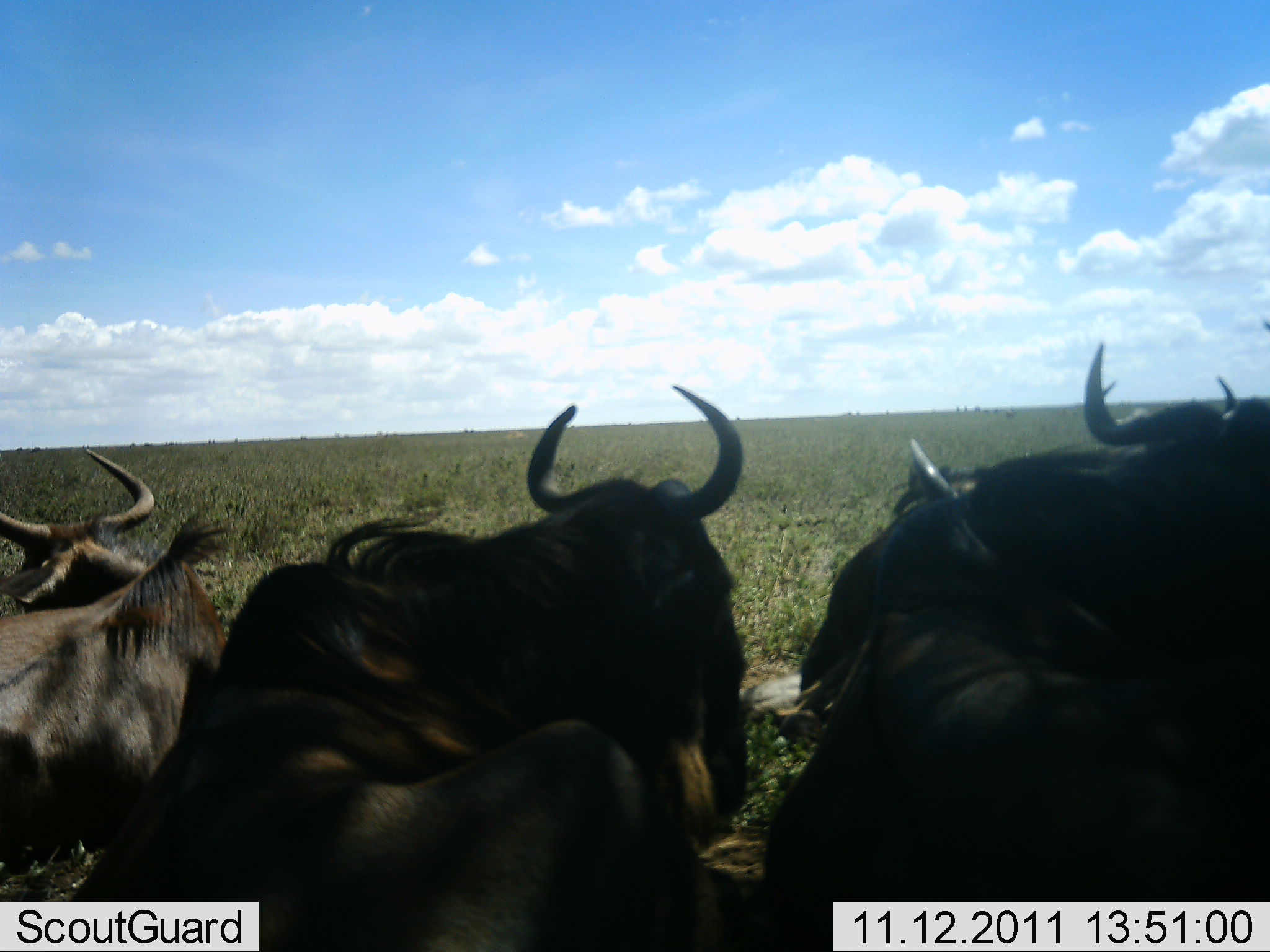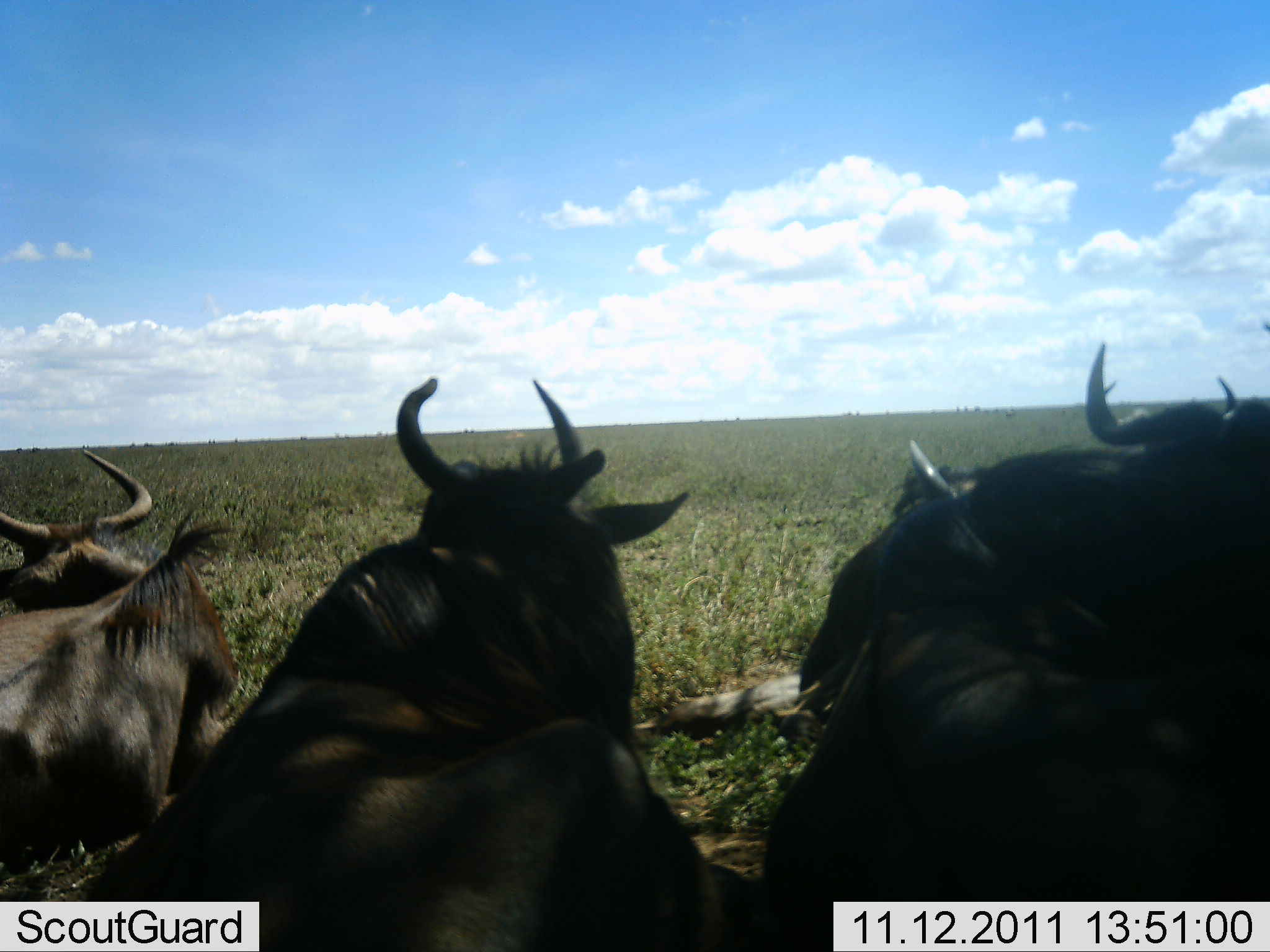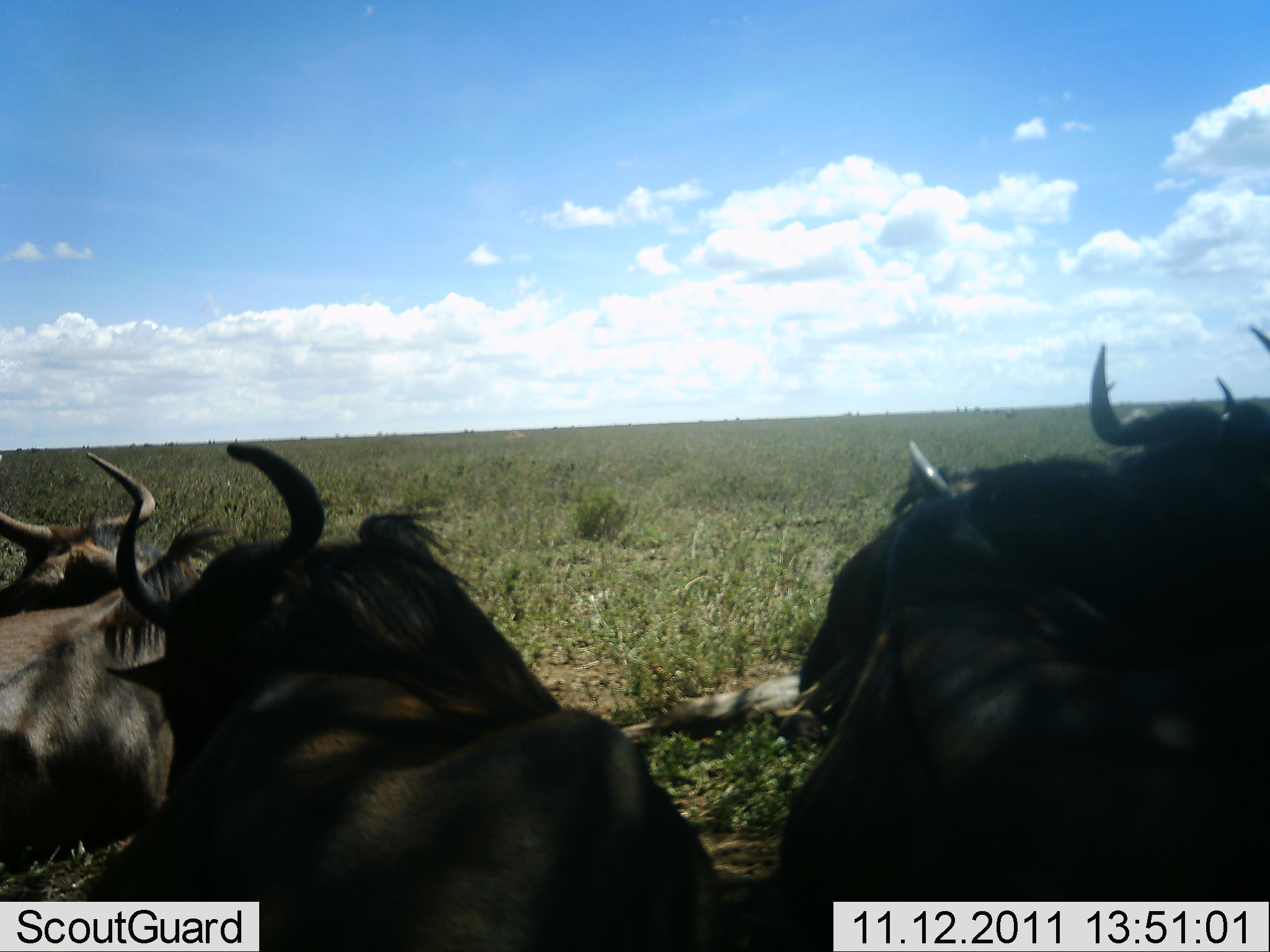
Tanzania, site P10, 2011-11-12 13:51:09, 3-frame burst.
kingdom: Animalia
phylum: Chordata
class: Mammalia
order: Artiodactyla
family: Bovidae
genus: Connochaetes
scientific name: Connochaetes taurinus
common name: blue wildebeest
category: wildebeest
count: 5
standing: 9%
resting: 82%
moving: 9%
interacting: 9%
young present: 0%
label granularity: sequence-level